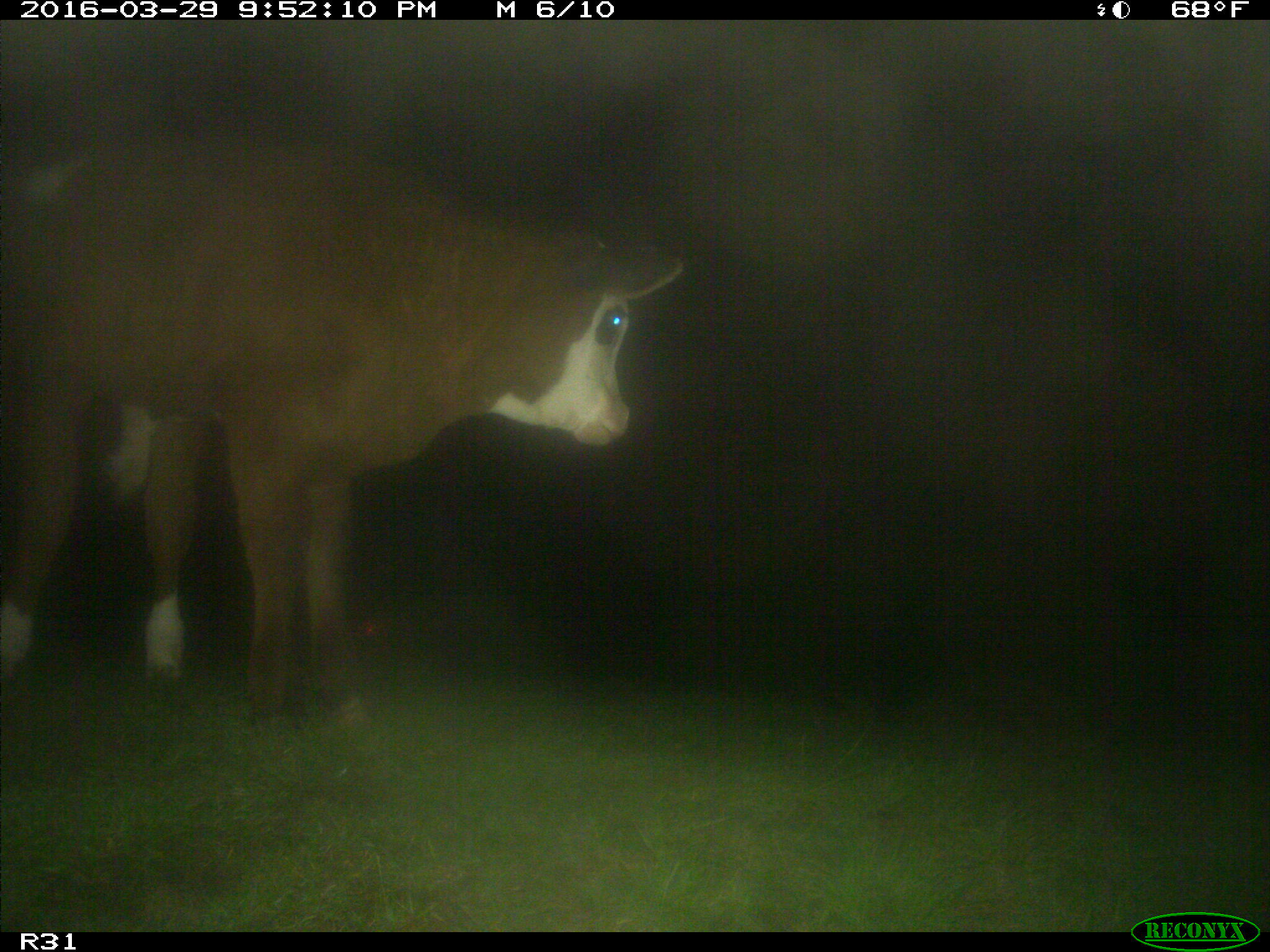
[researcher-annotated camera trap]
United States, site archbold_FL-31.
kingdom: Animalia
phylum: Chordata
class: Mammalia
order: Artiodactyla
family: Bovidae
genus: Bos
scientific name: Bos taurus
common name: domestic cow